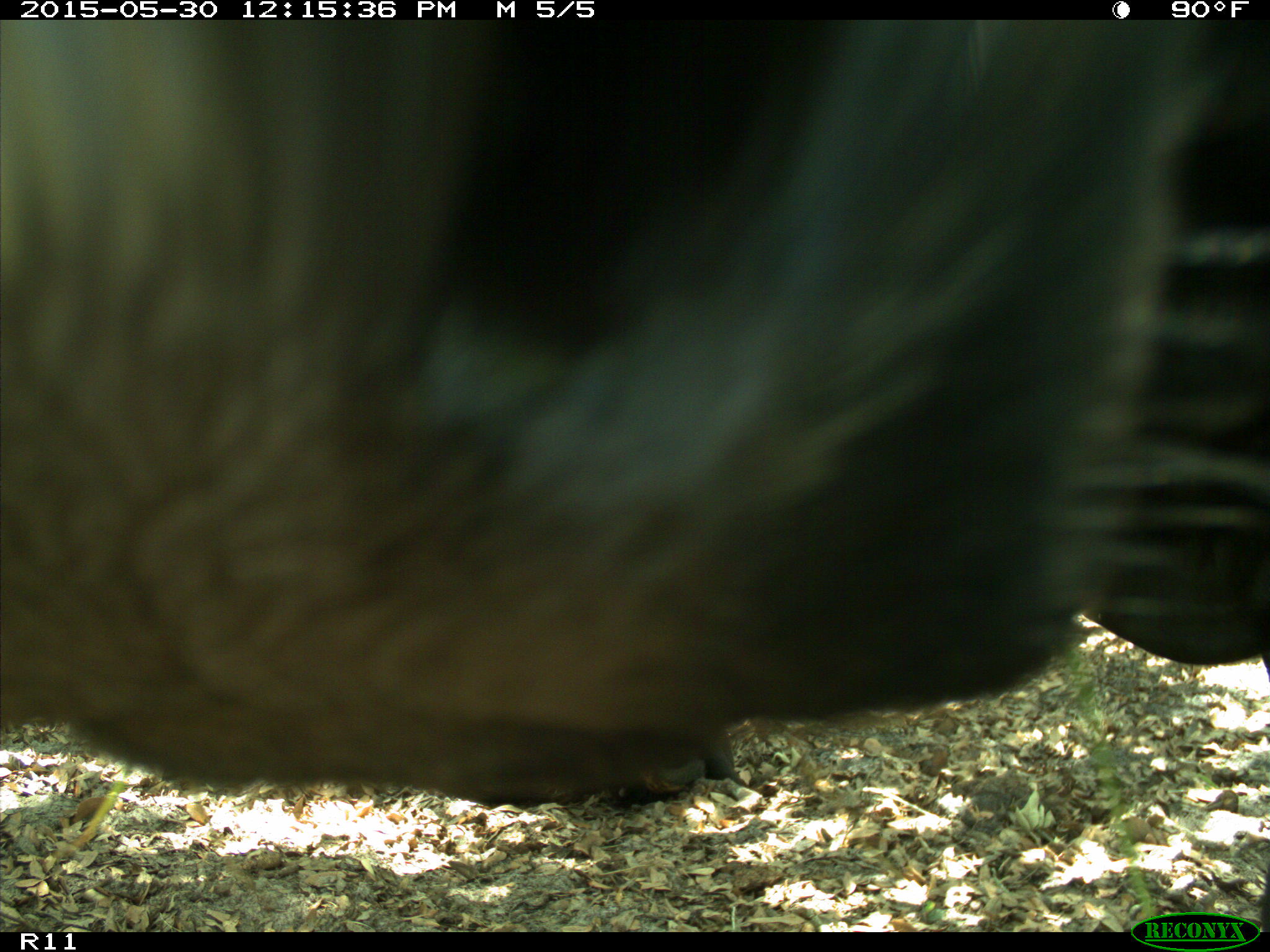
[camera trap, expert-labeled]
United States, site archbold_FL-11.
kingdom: Animalia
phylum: Chordata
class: Mammalia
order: Artiodactyla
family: Bovidae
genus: Bos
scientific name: Bos taurus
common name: domestic cow